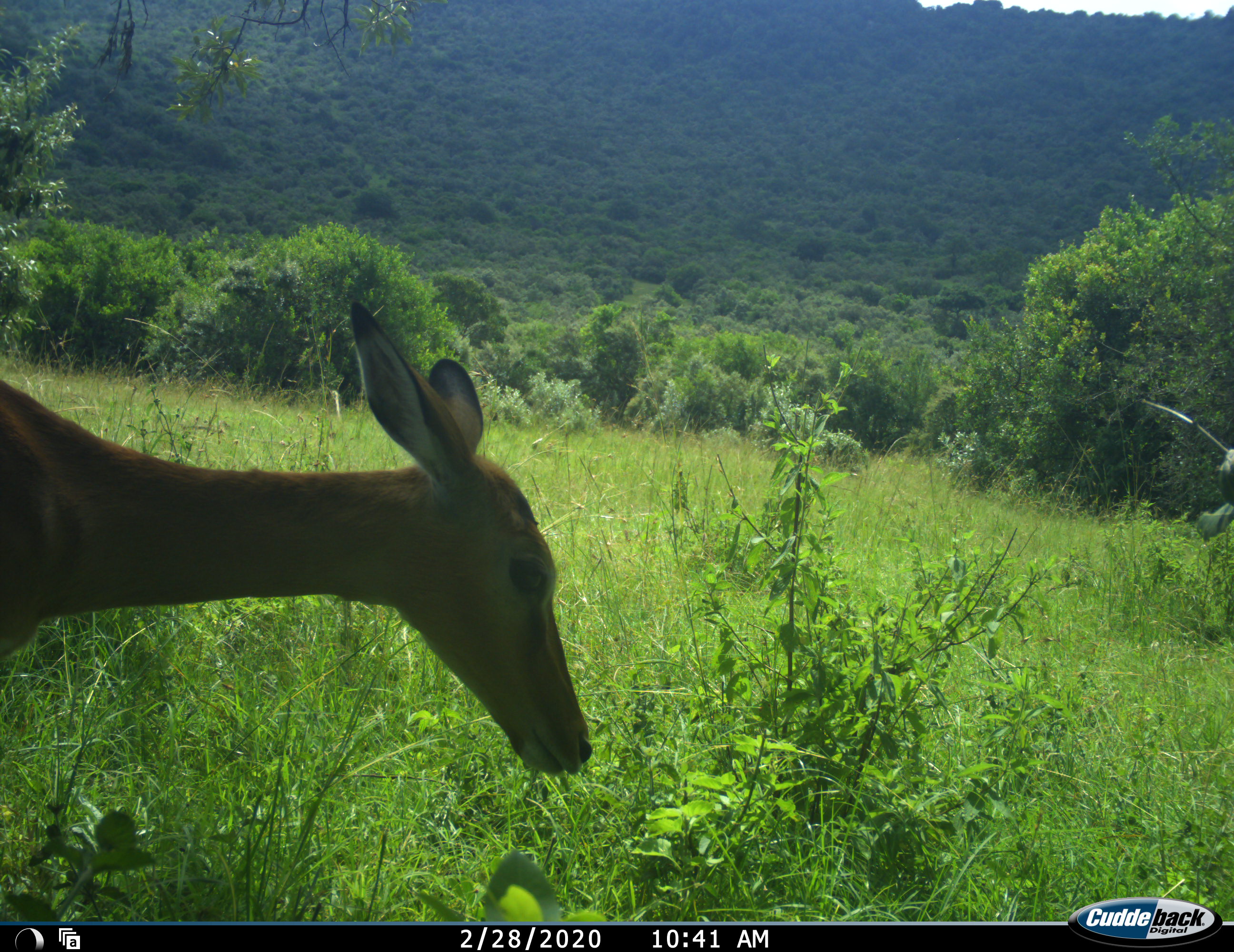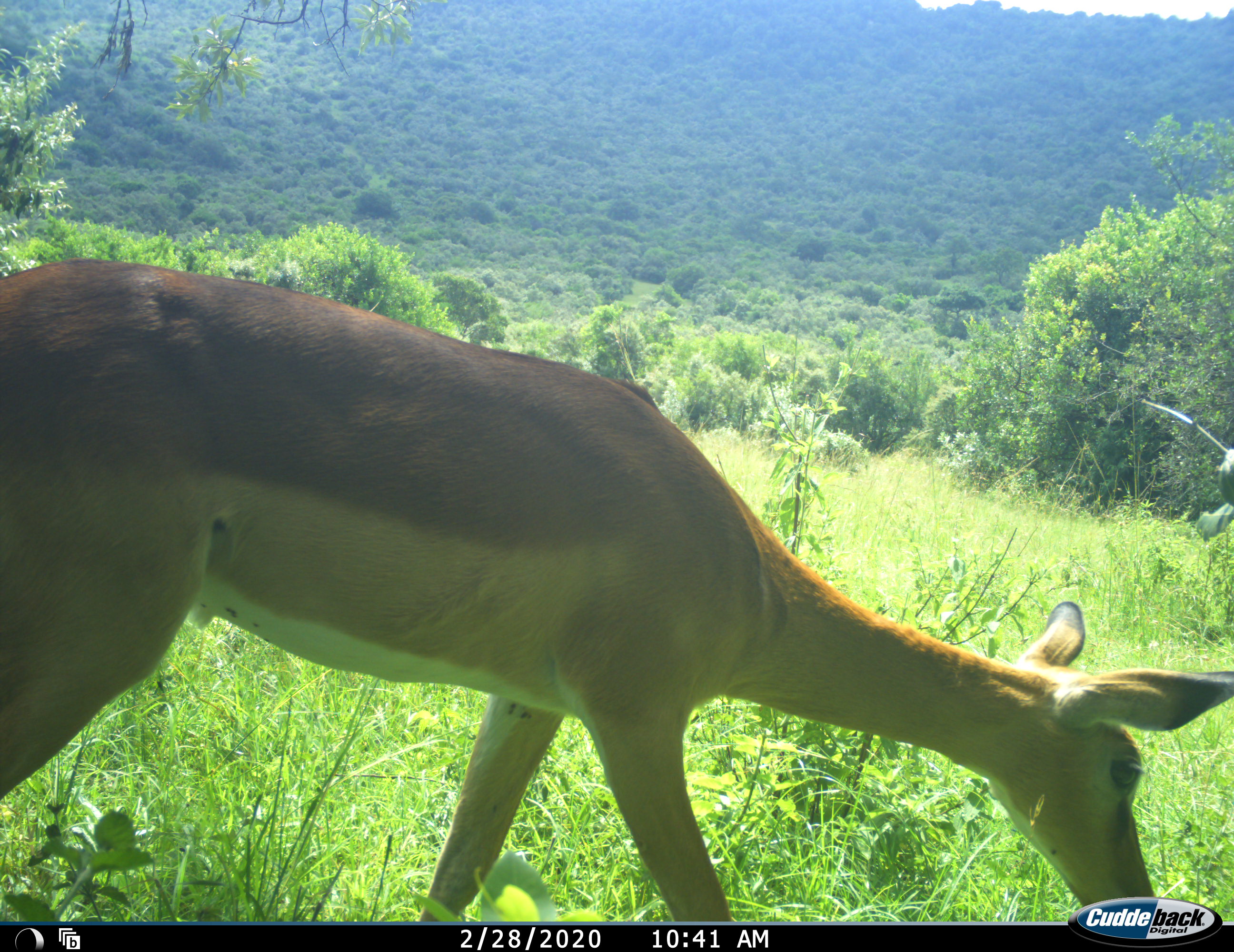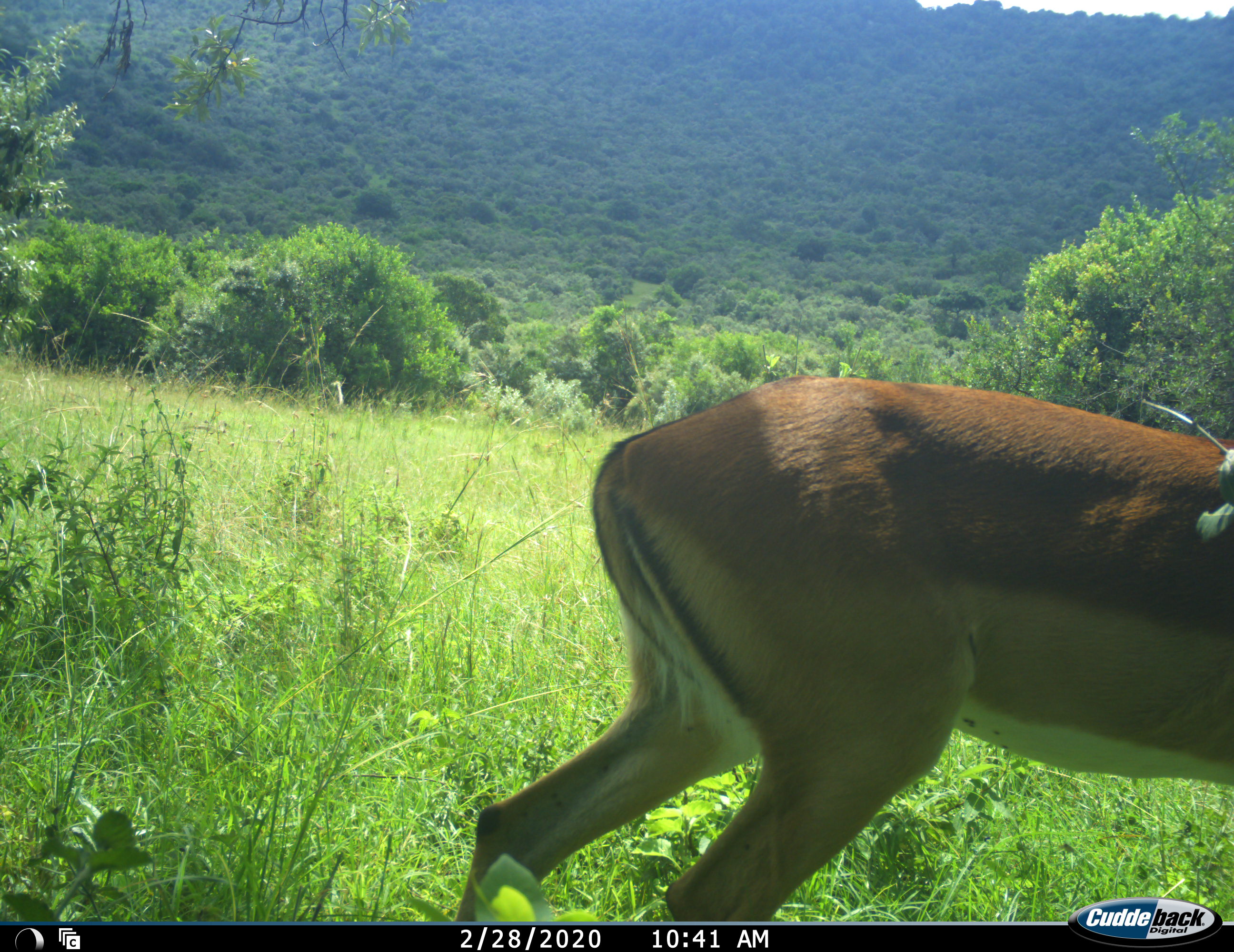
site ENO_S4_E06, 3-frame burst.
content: unidentified animal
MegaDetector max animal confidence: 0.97